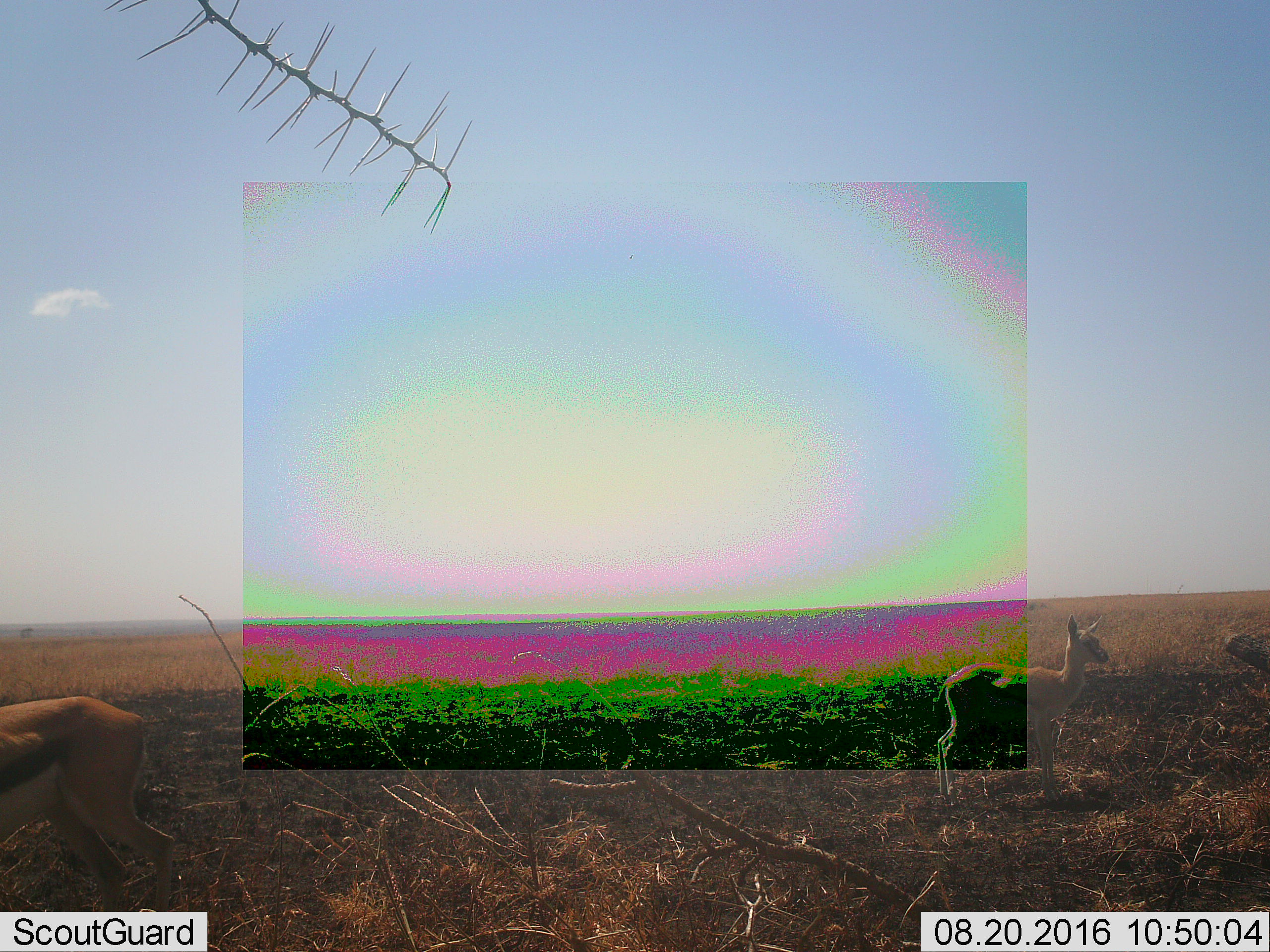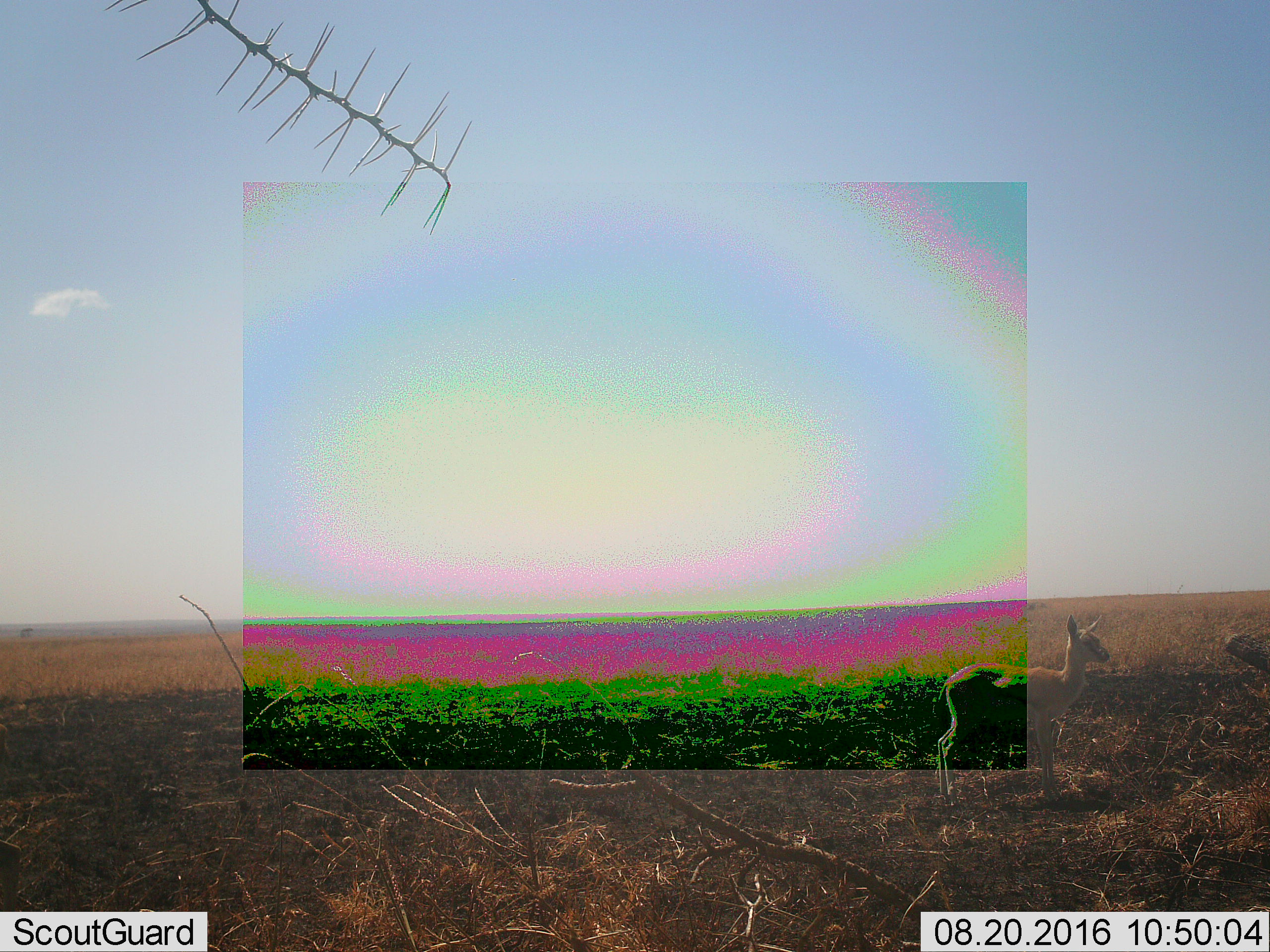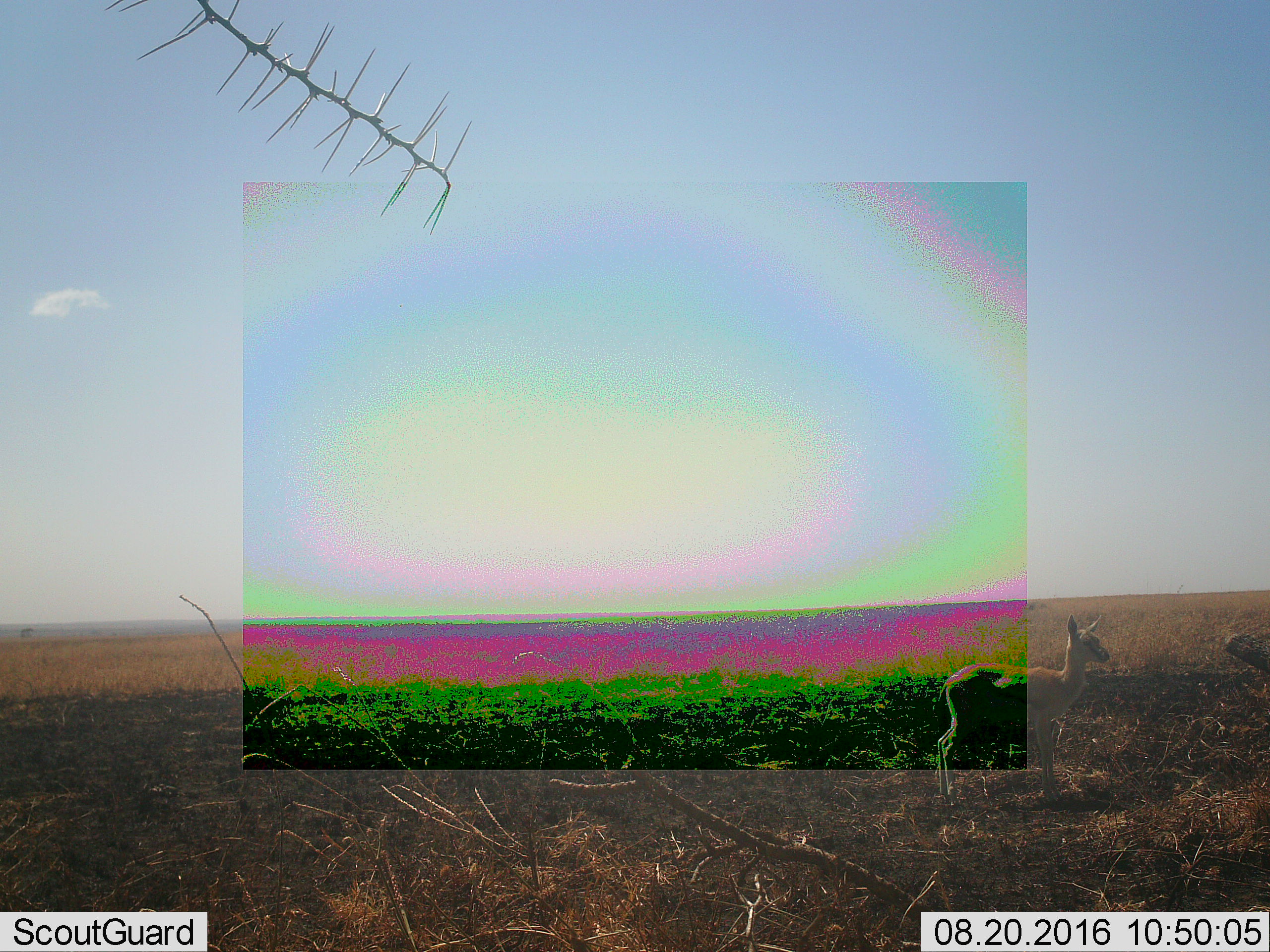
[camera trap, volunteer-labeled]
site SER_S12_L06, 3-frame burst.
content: unidentified animal